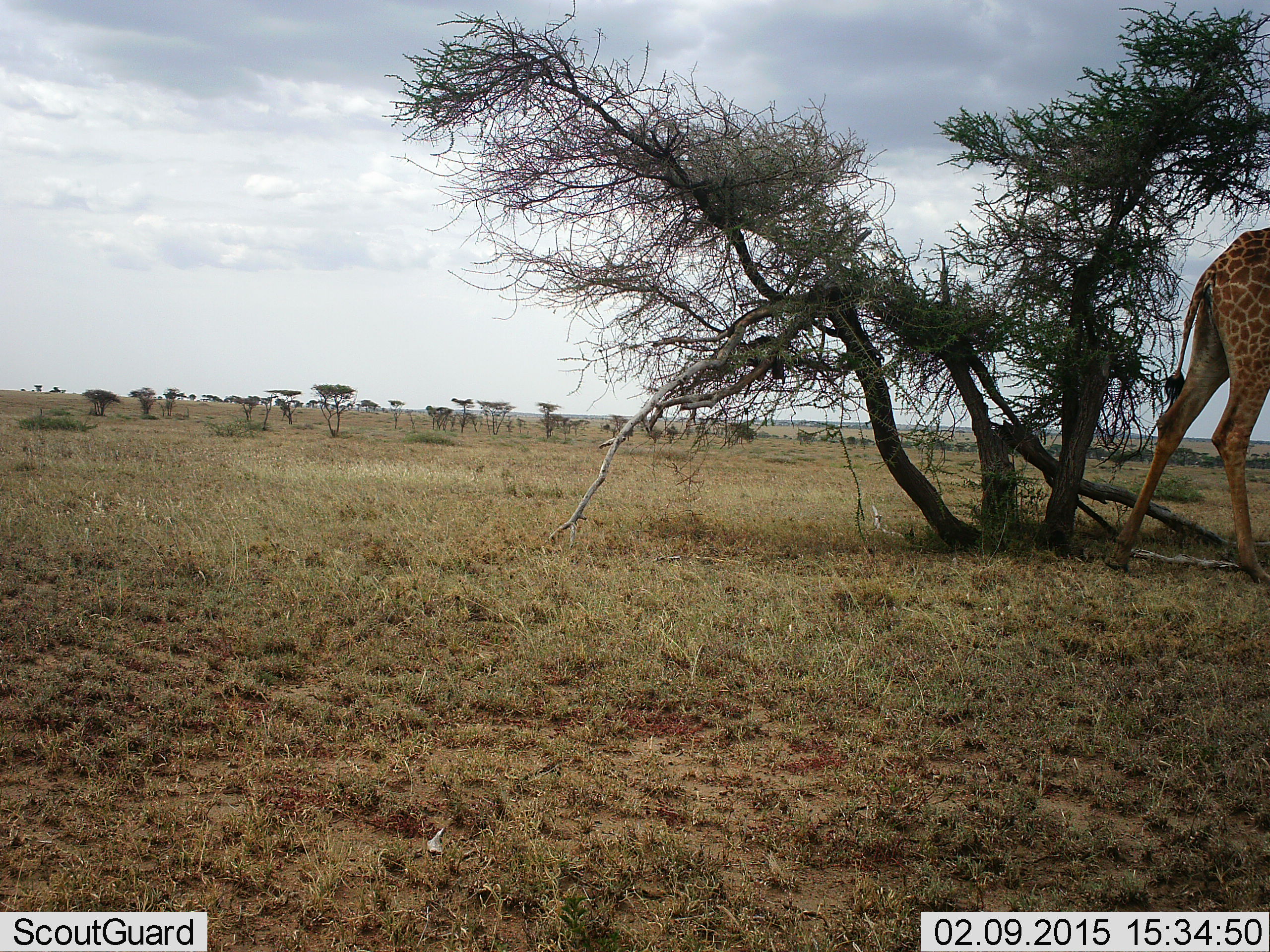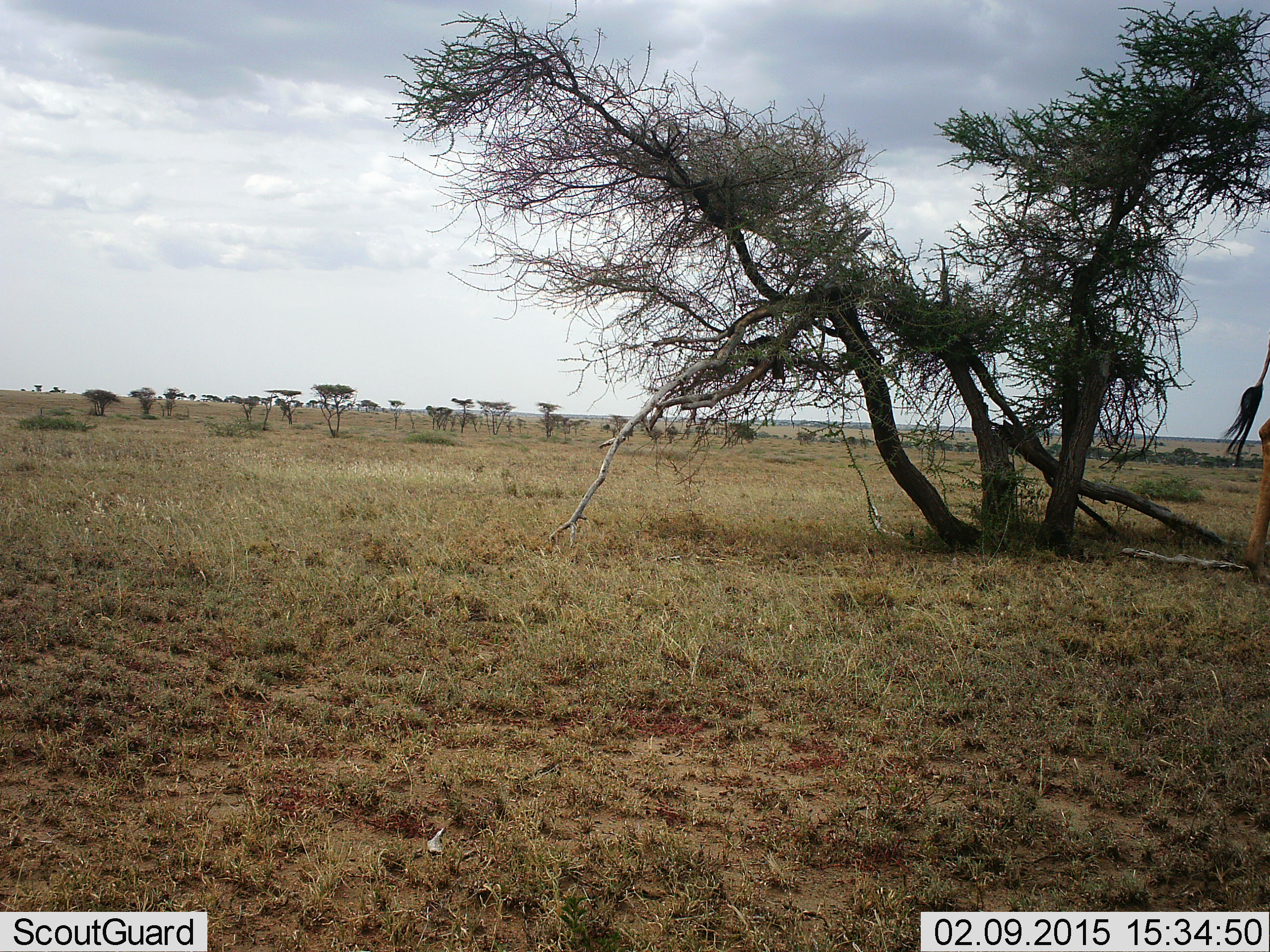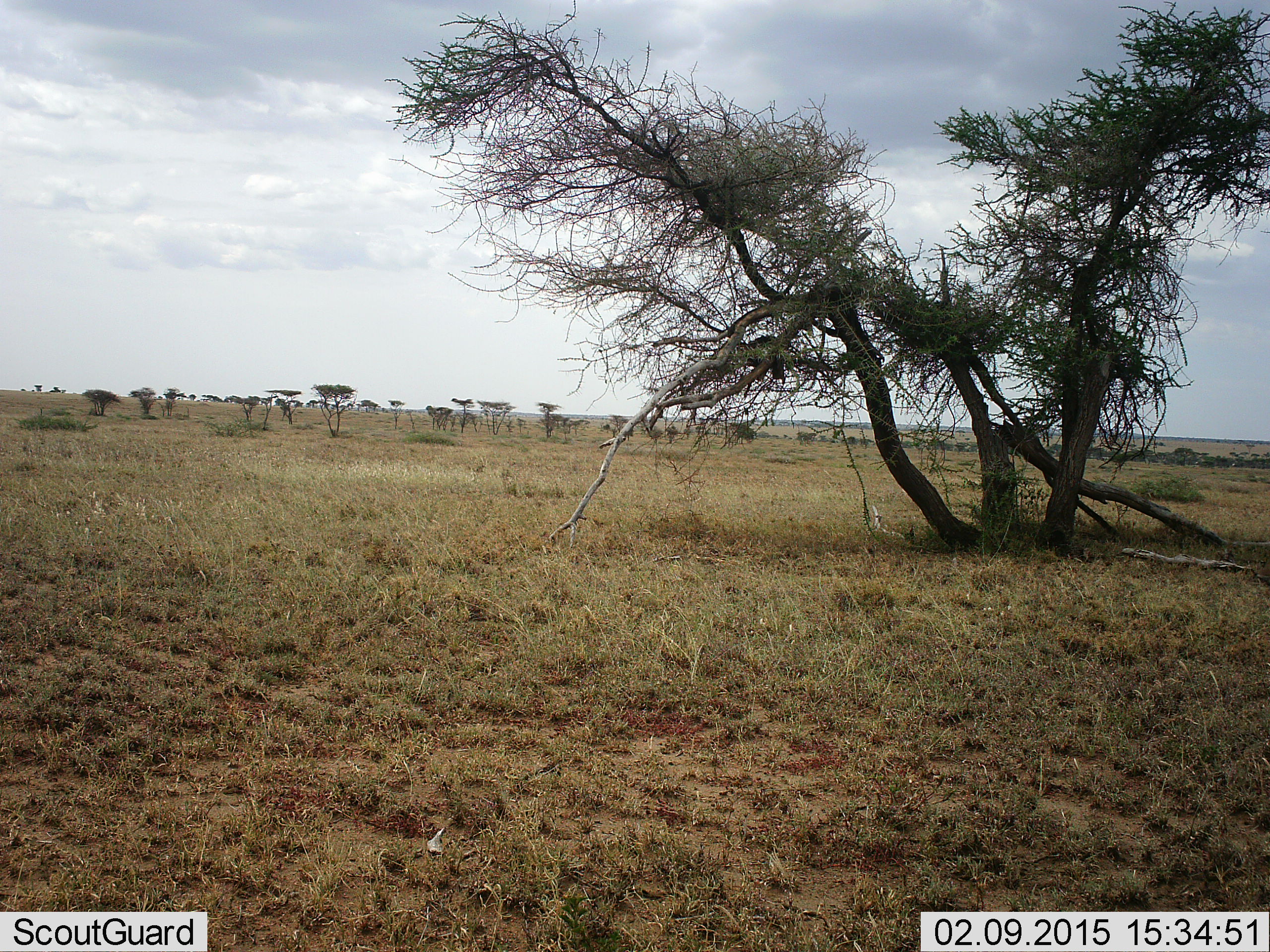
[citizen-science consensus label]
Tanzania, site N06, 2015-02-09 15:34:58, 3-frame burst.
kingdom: Animalia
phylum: Chordata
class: Mammalia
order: Artiodactyla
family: Giraffidae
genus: Giraffa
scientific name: Giraffa camelopardalis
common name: giraffe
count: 1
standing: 10%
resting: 0%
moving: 100%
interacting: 0%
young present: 0%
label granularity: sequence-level